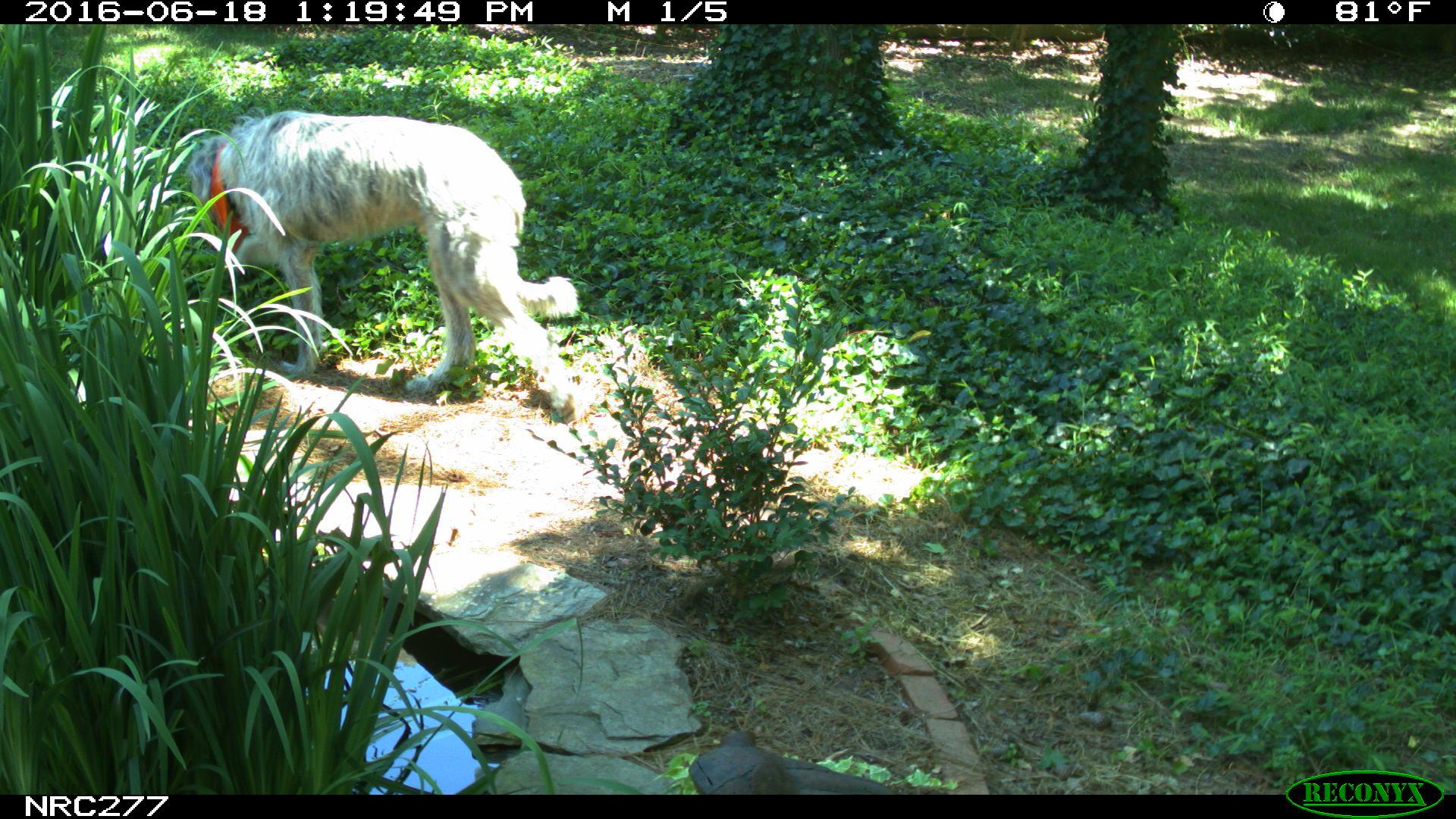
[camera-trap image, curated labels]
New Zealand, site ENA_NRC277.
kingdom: Animalia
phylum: Chordata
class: Mammalia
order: Carnivora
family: Canidae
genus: Canis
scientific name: Canis familiaris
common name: domestic dog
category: dog